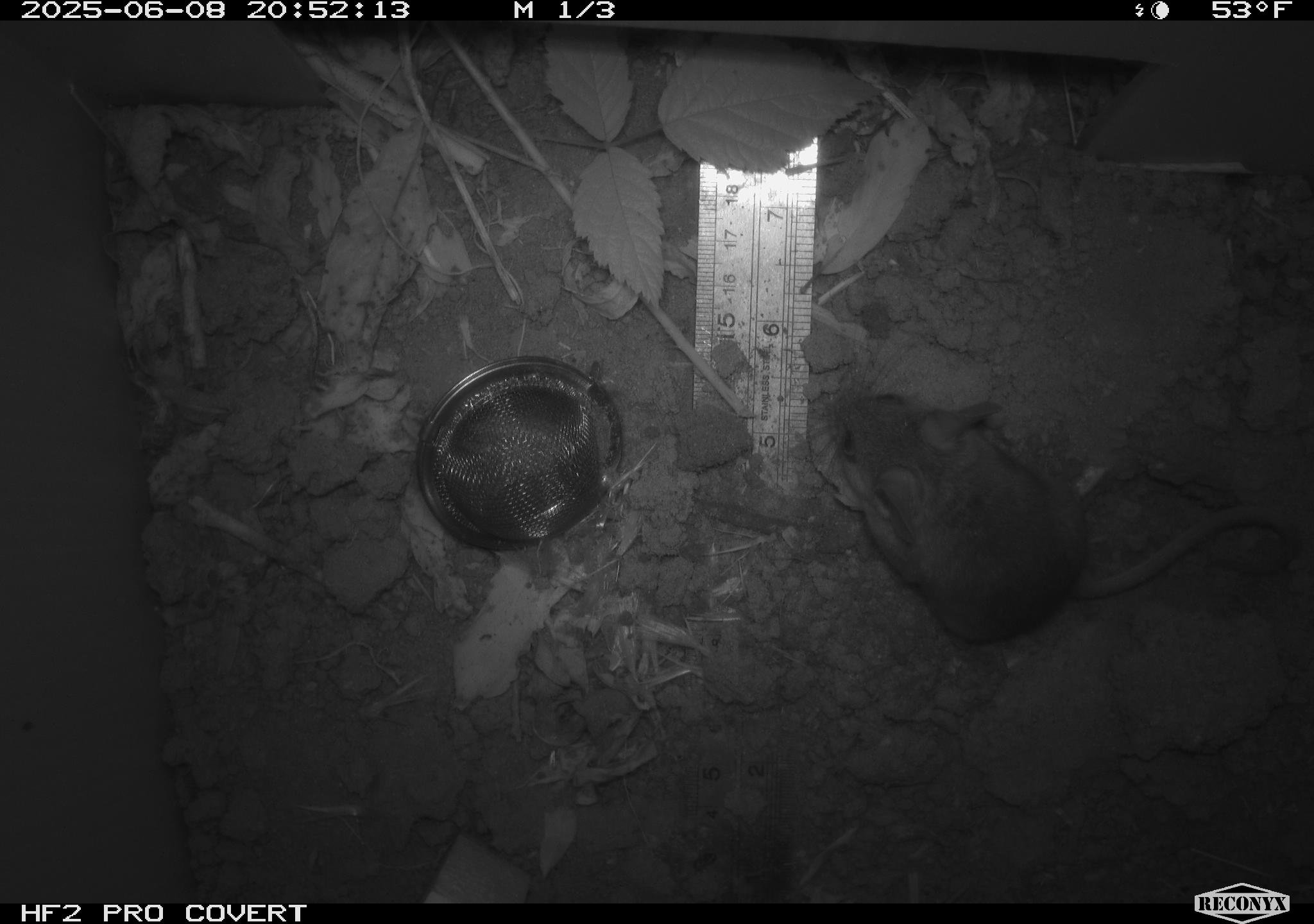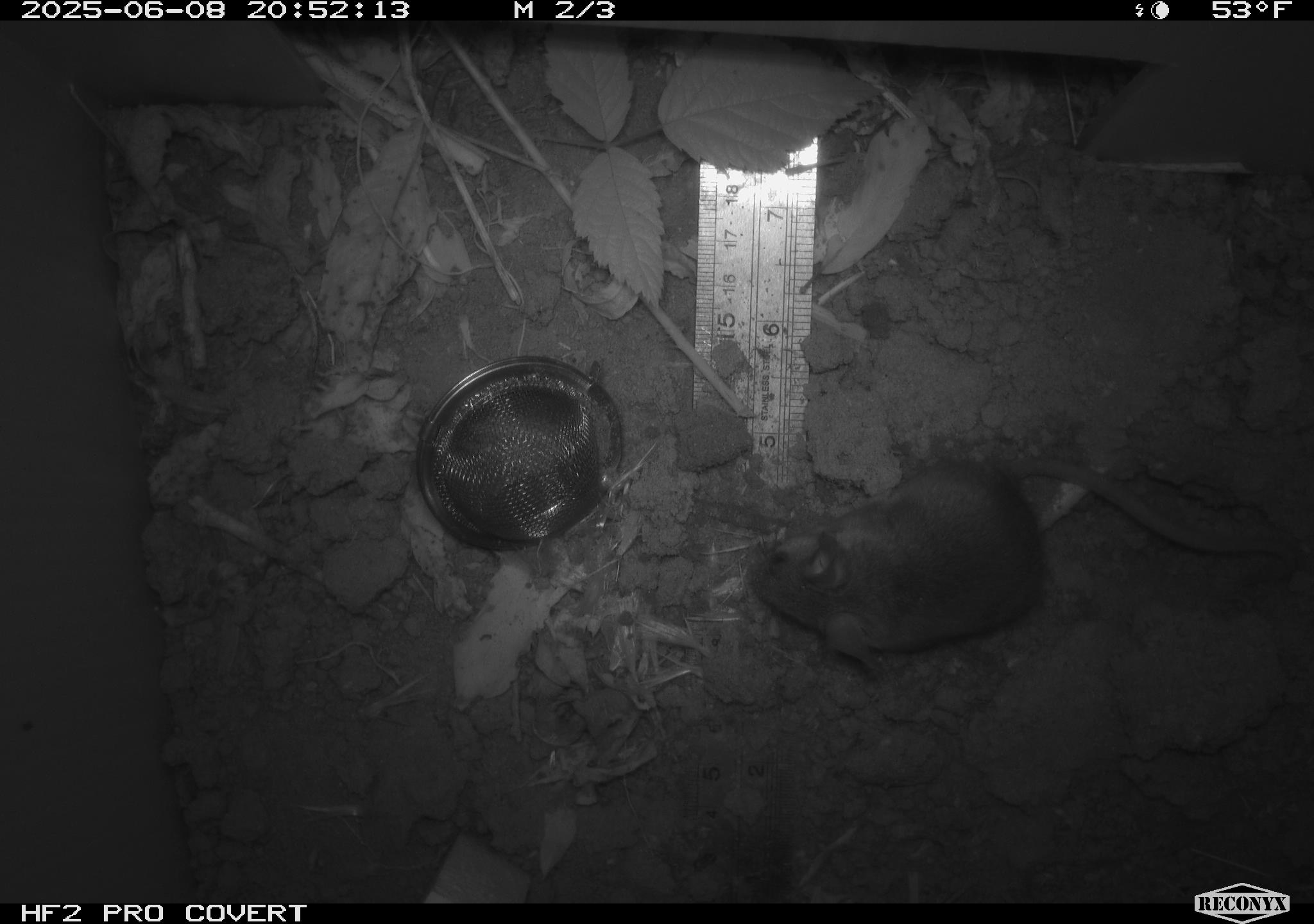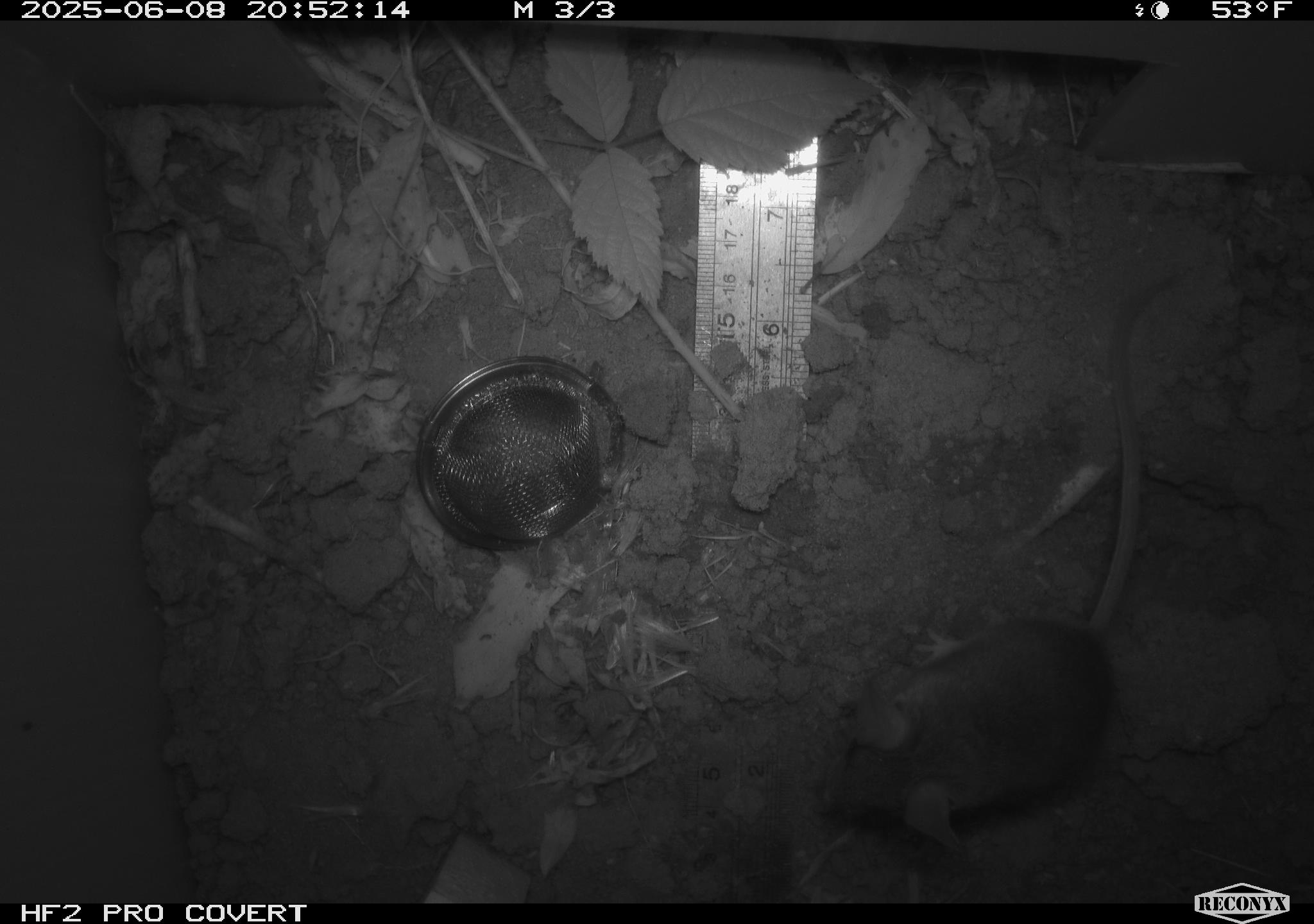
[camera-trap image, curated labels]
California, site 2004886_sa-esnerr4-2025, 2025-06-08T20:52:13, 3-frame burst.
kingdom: Animalia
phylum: Chordata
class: Mammalia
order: Rodentia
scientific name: Rodentia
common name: rodent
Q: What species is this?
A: Rodent (Rodentia).